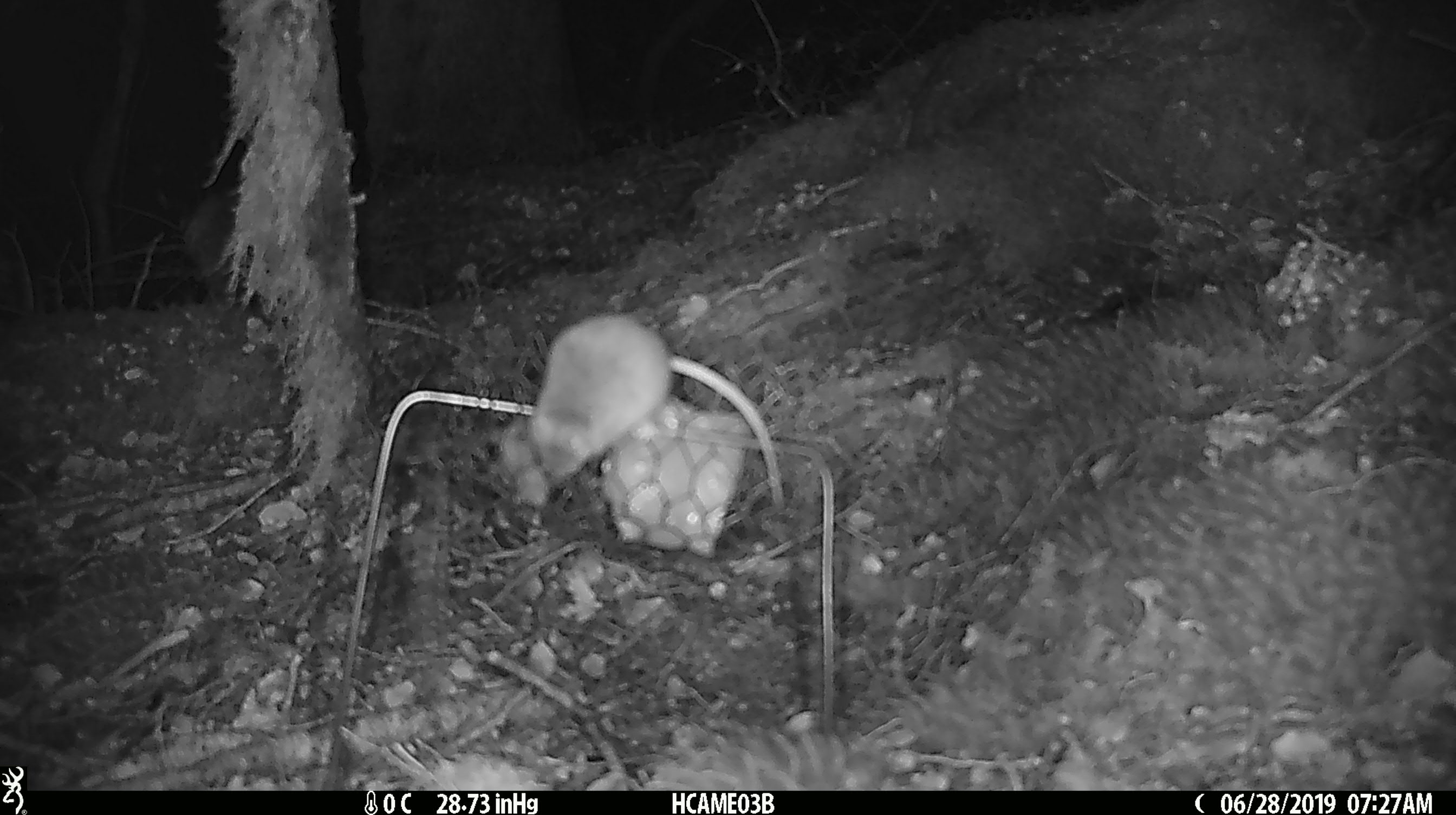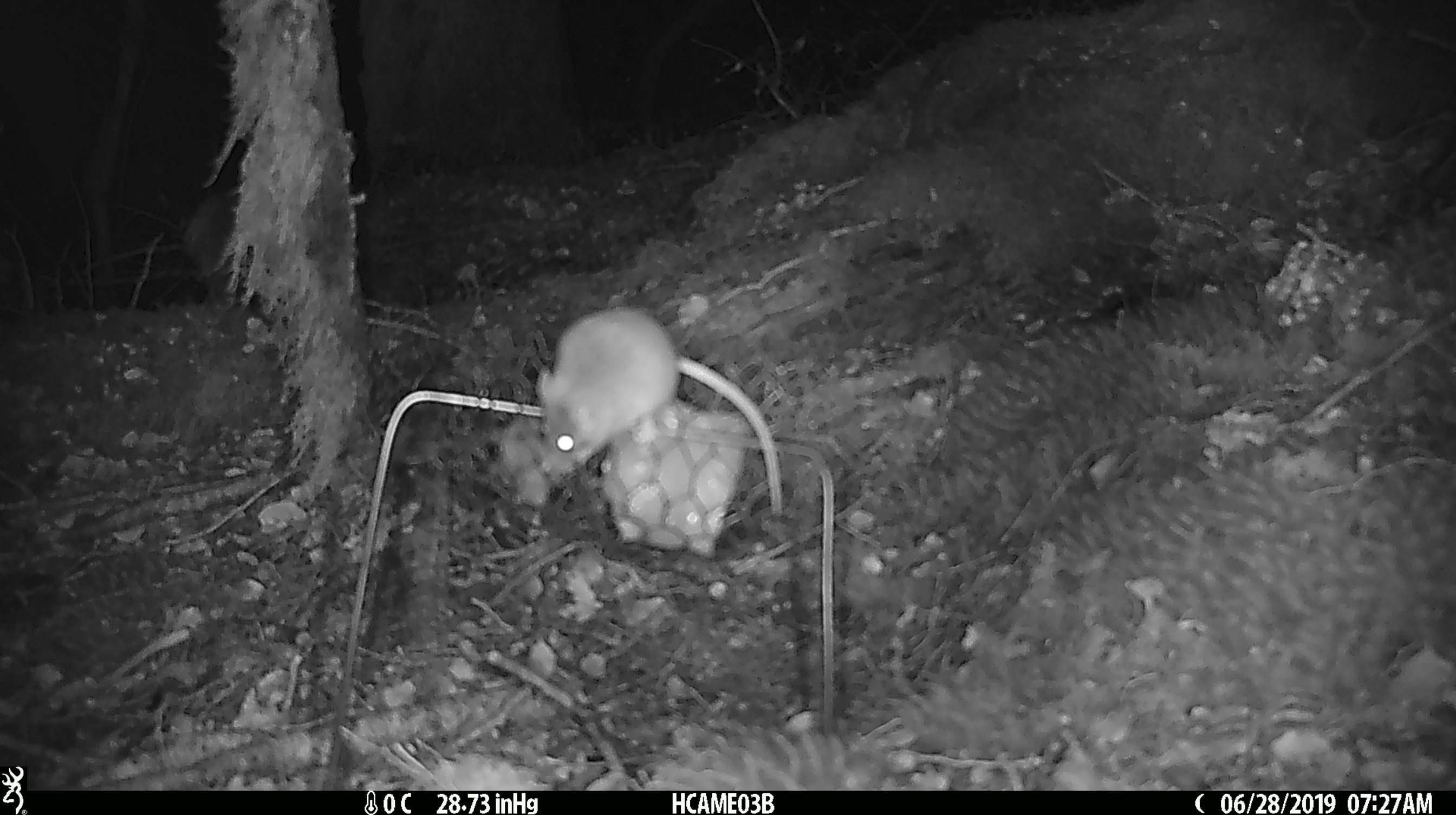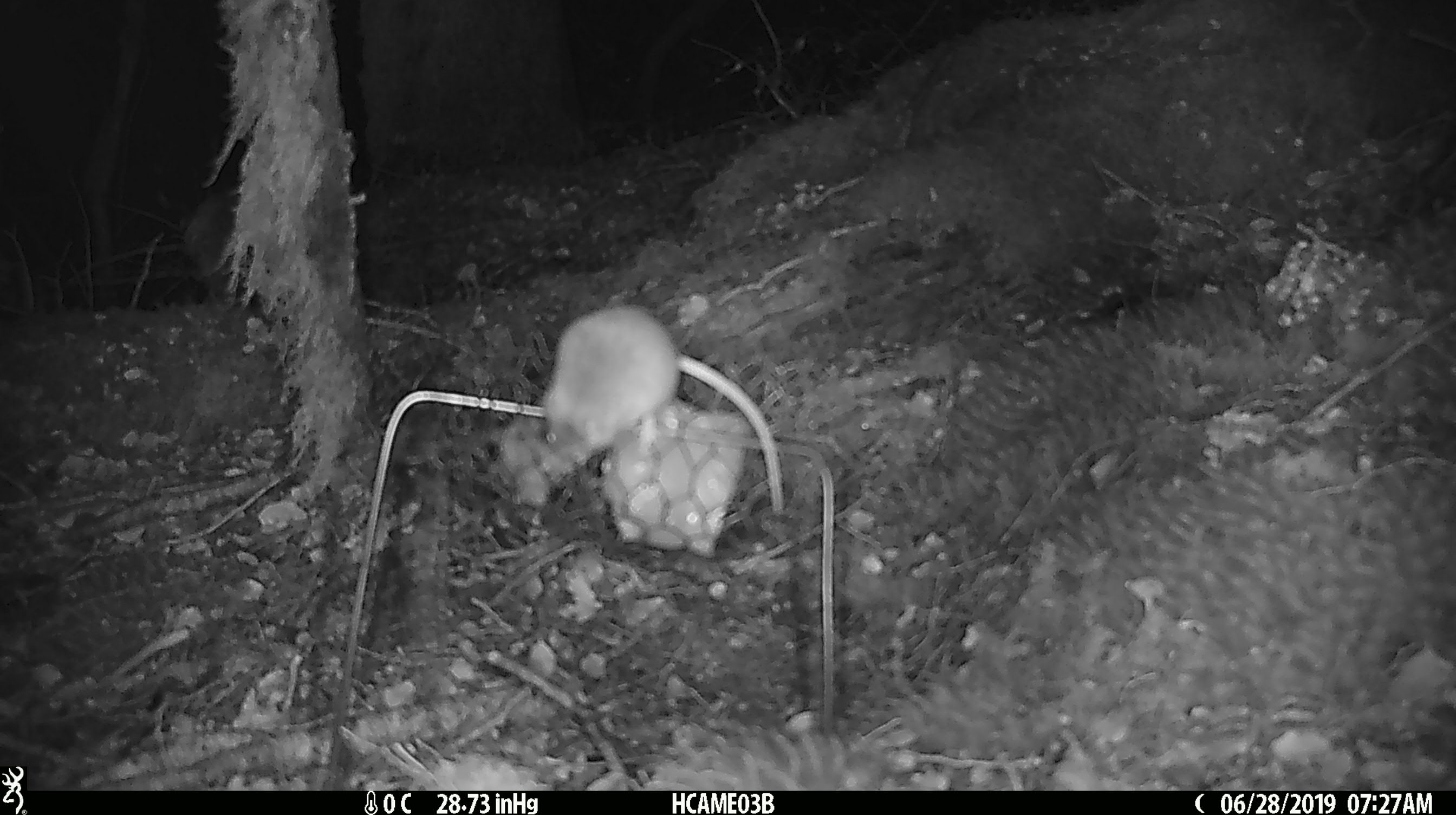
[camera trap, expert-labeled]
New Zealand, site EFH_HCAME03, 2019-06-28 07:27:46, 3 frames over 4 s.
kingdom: Animalia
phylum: Chordata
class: Mammalia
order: Rodentia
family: Muridae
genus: Mus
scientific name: Mus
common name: mouse